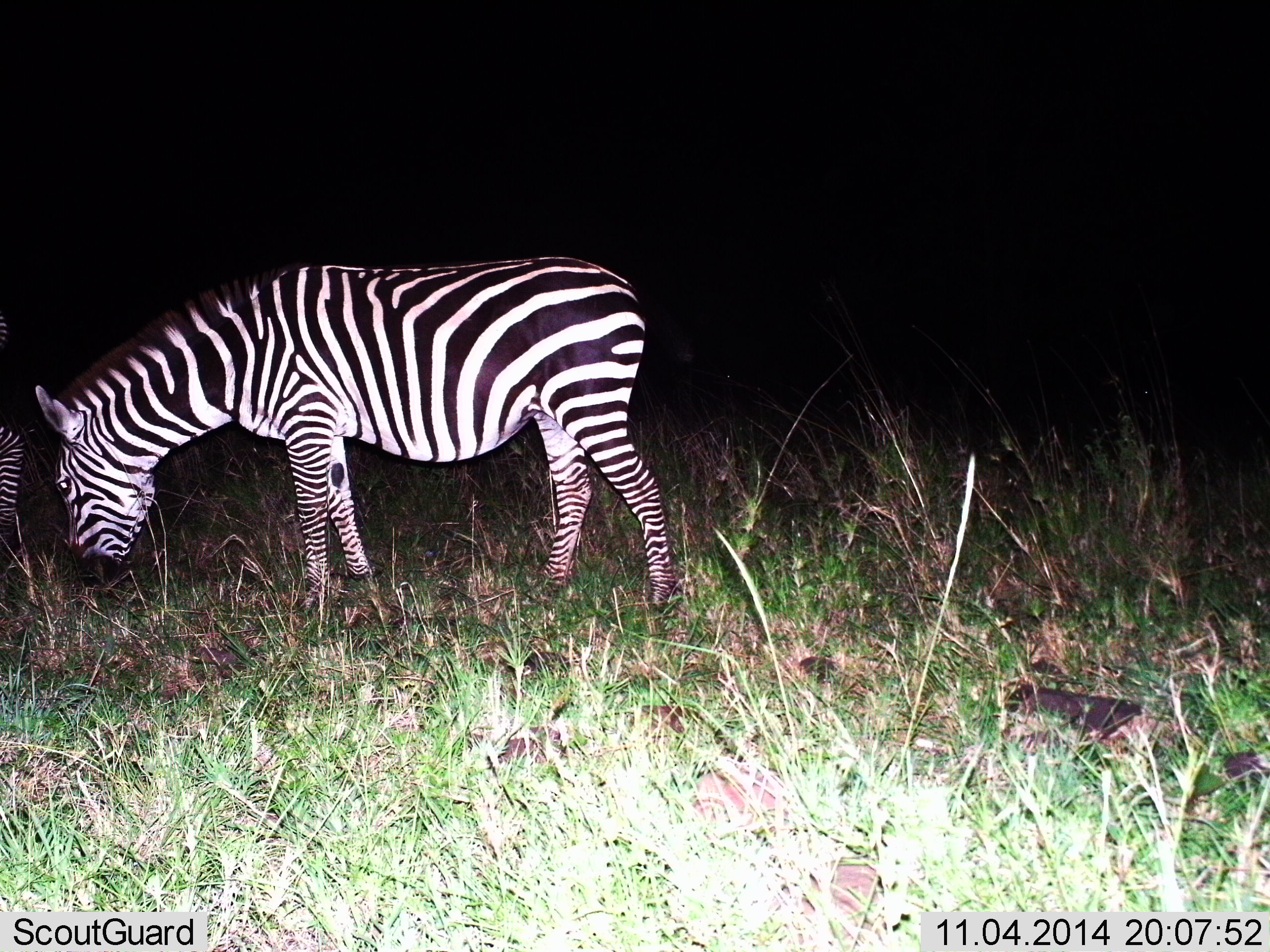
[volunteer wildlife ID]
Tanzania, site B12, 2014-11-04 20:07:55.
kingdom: Animalia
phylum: Chordata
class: Mammalia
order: Perissodactyla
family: Equidae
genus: Equus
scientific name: Equus quagga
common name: plains zebra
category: zebra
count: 2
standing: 40%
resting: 0%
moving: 0%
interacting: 0%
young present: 0%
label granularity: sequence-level